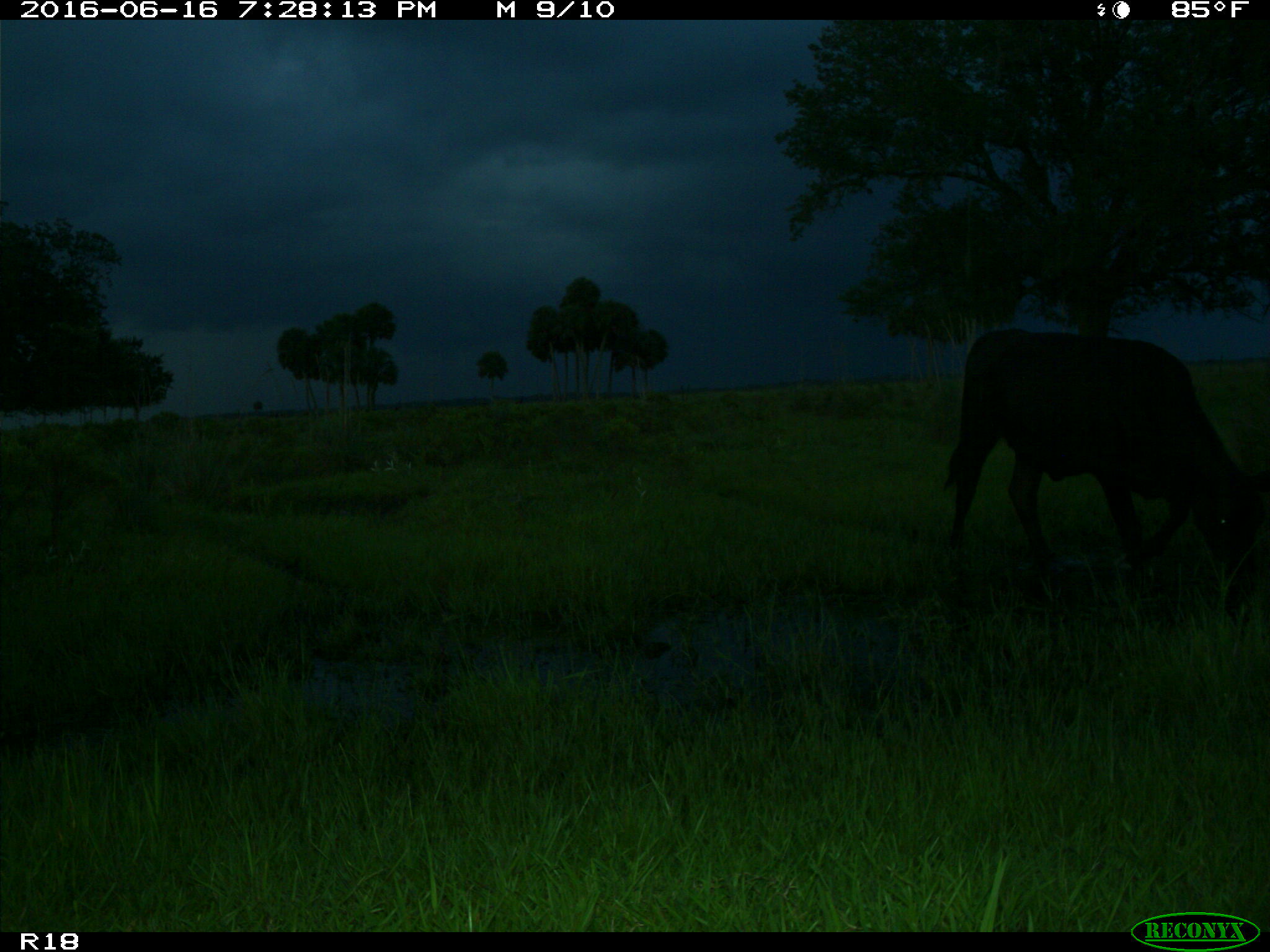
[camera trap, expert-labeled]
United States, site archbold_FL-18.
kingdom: Animalia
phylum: Chordata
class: Mammalia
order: Artiodactyla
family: Bovidae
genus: Bos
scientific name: Bos taurus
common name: domestic cow